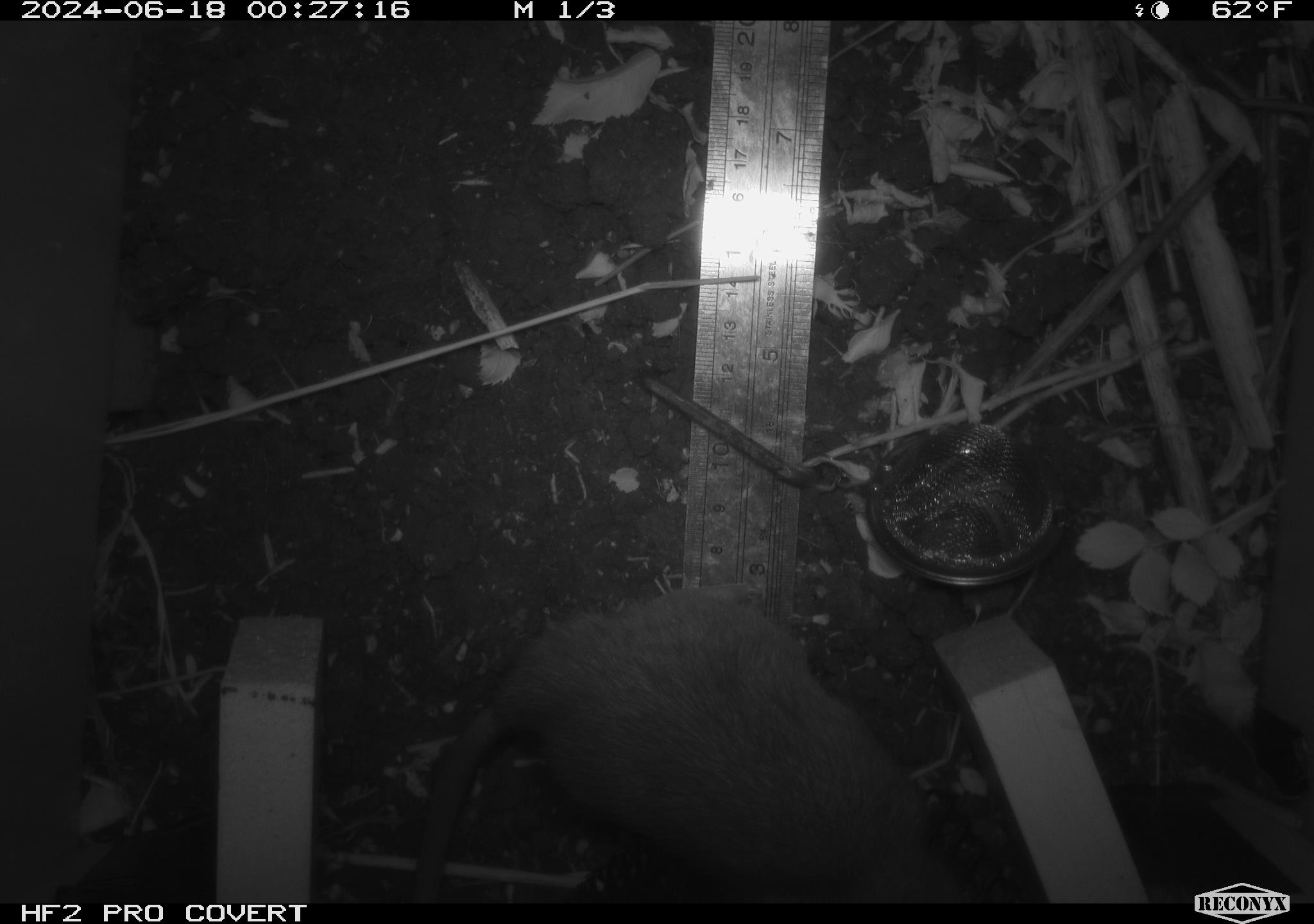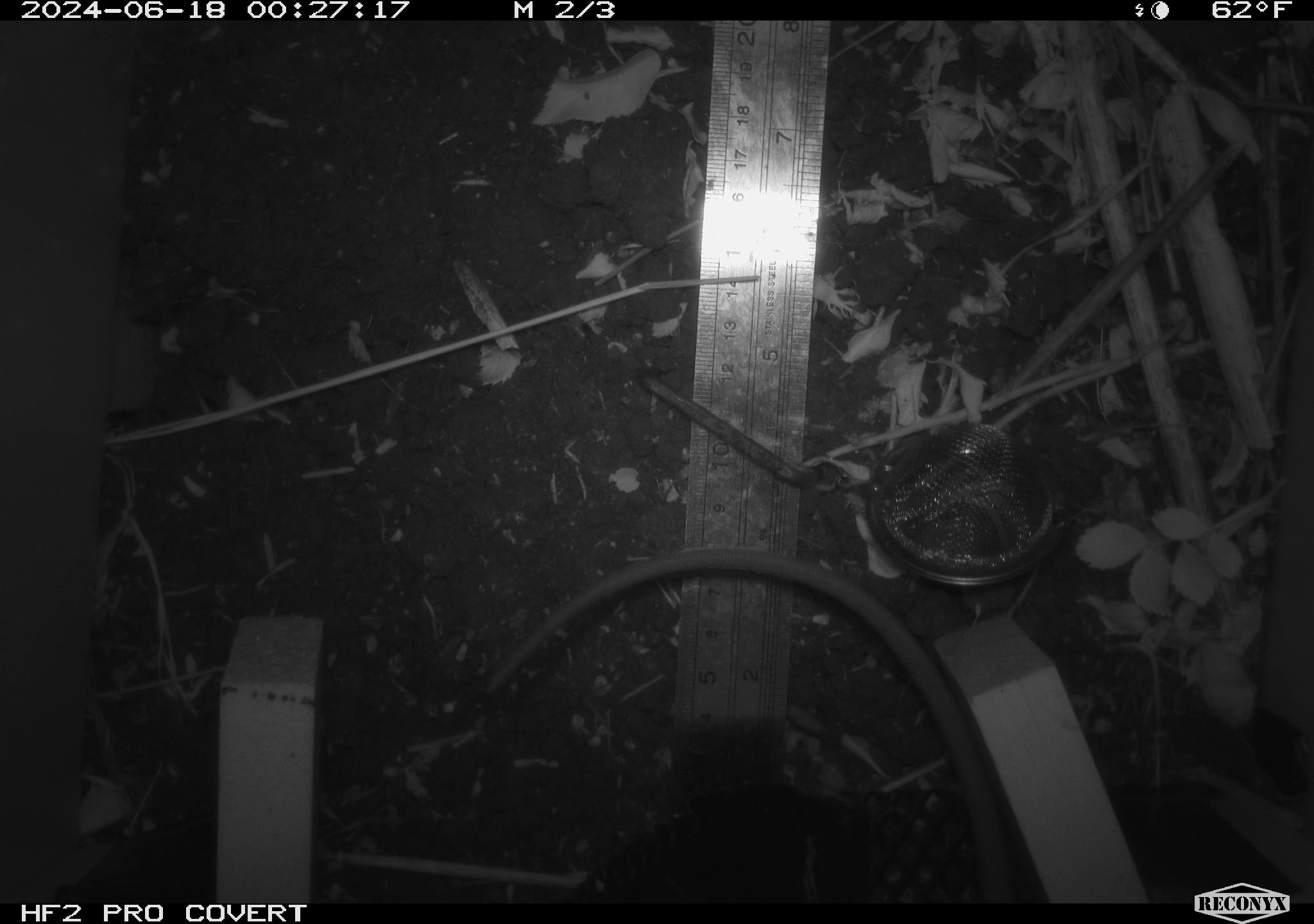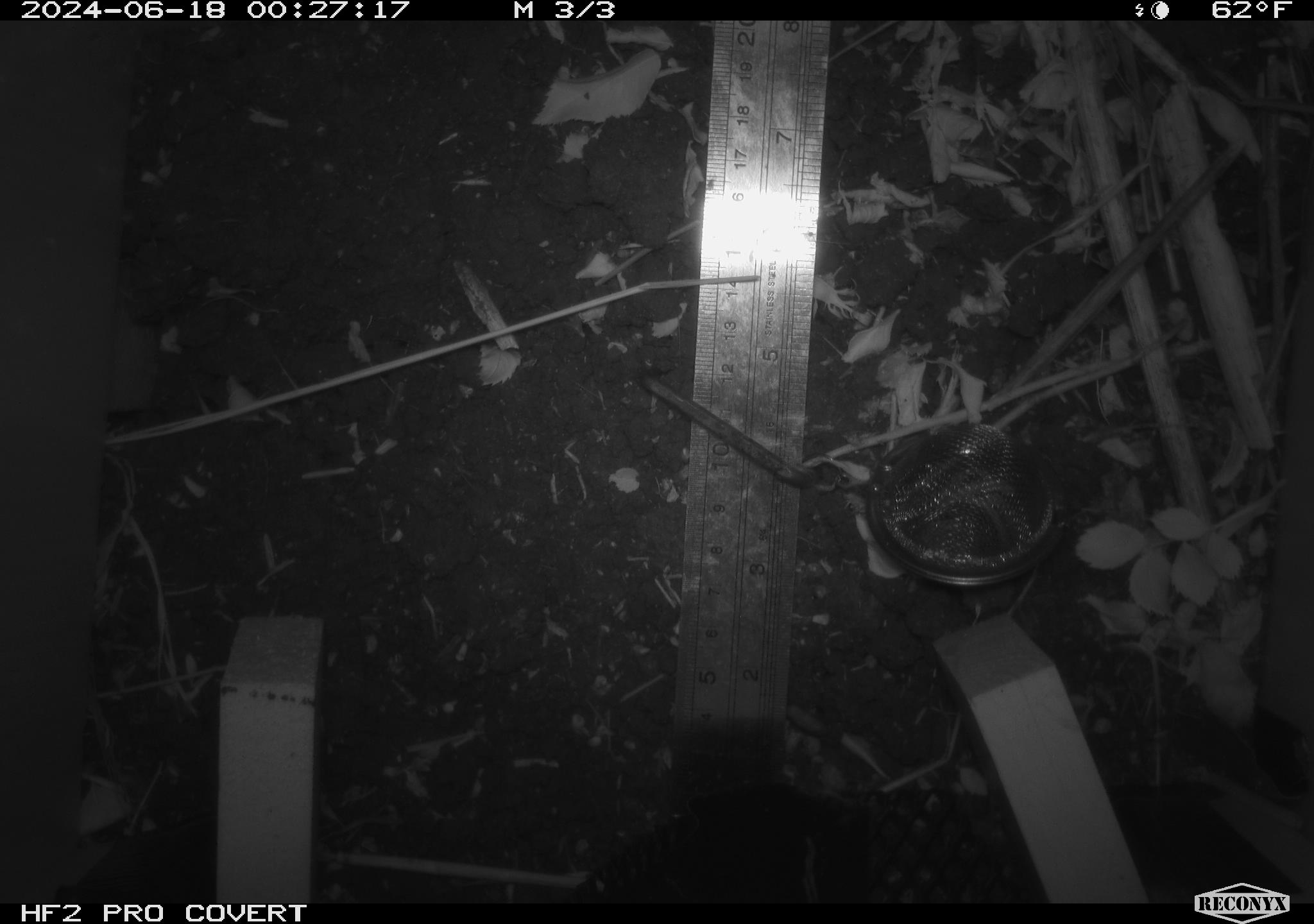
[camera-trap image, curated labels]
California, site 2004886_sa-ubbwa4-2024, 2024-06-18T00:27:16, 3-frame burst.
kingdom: Animalia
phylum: Chordata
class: Mammalia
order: Rodentia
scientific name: Rodentia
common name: woodrat or rat or mouse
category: woodrat or rat or mouse species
Woodrat or rat or mouse species (woodrat or rat or mouse) (Rodentia).